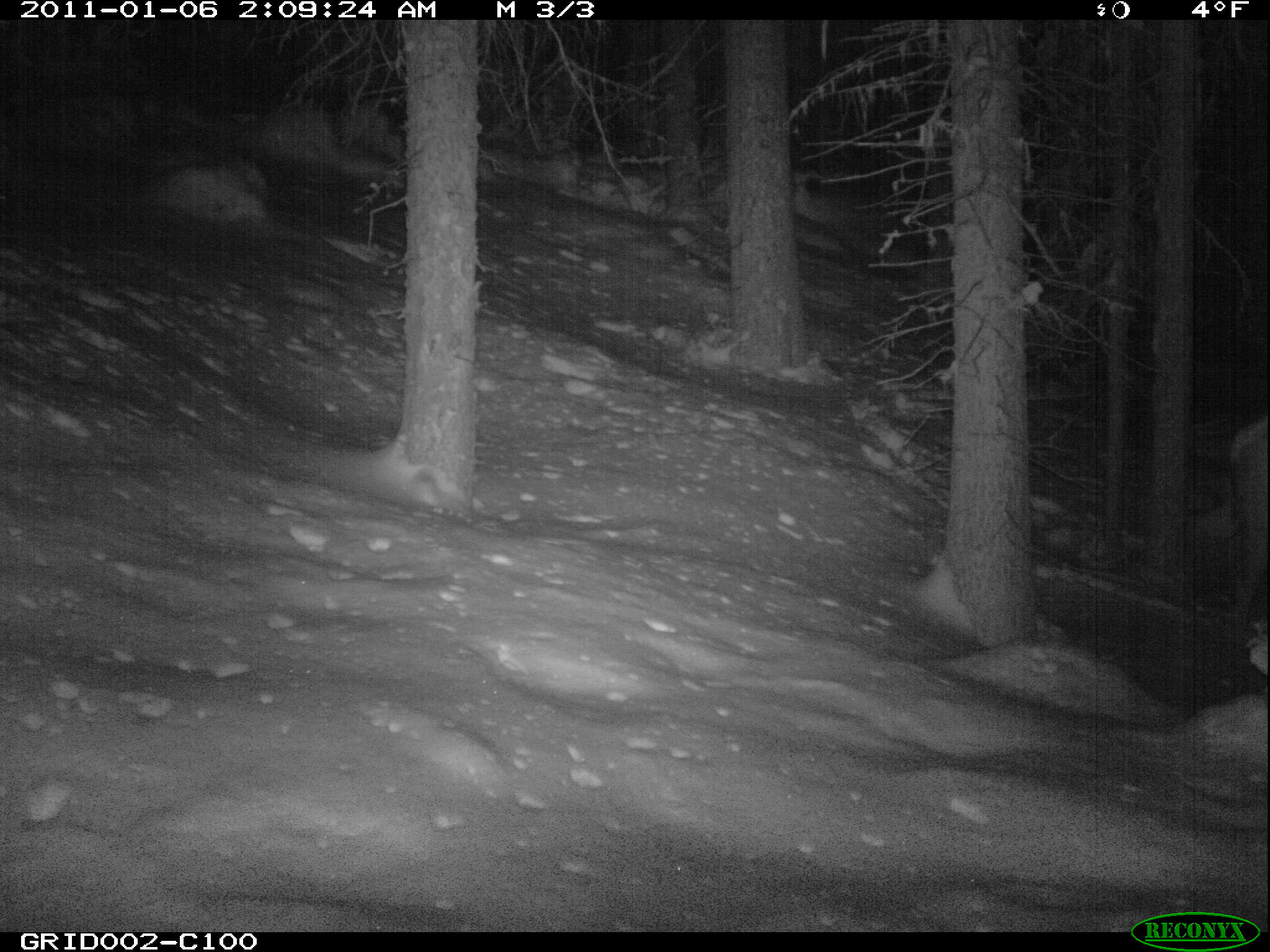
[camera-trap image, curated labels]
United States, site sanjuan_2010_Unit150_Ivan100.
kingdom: Animalia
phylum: Chordata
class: Mammalia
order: Artiodactyla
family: Cervidae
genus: Cervus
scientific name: Cervus elaphus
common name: red deer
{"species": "Cervus elaphus (red deer)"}